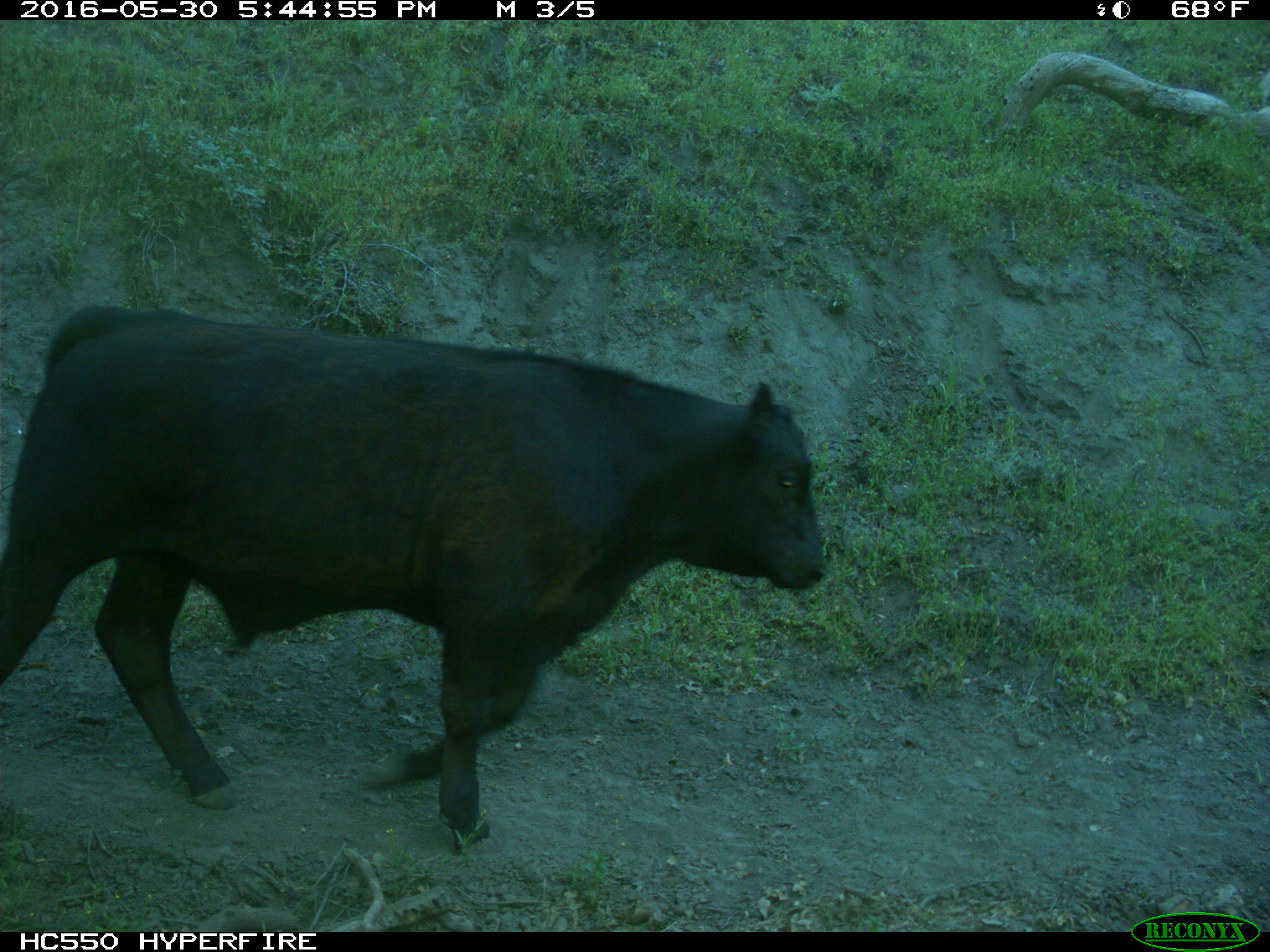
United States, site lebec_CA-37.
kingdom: Animalia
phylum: Chordata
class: Mammalia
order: Artiodactyla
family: Bovidae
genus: Bos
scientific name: Bos taurus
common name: domestic cow